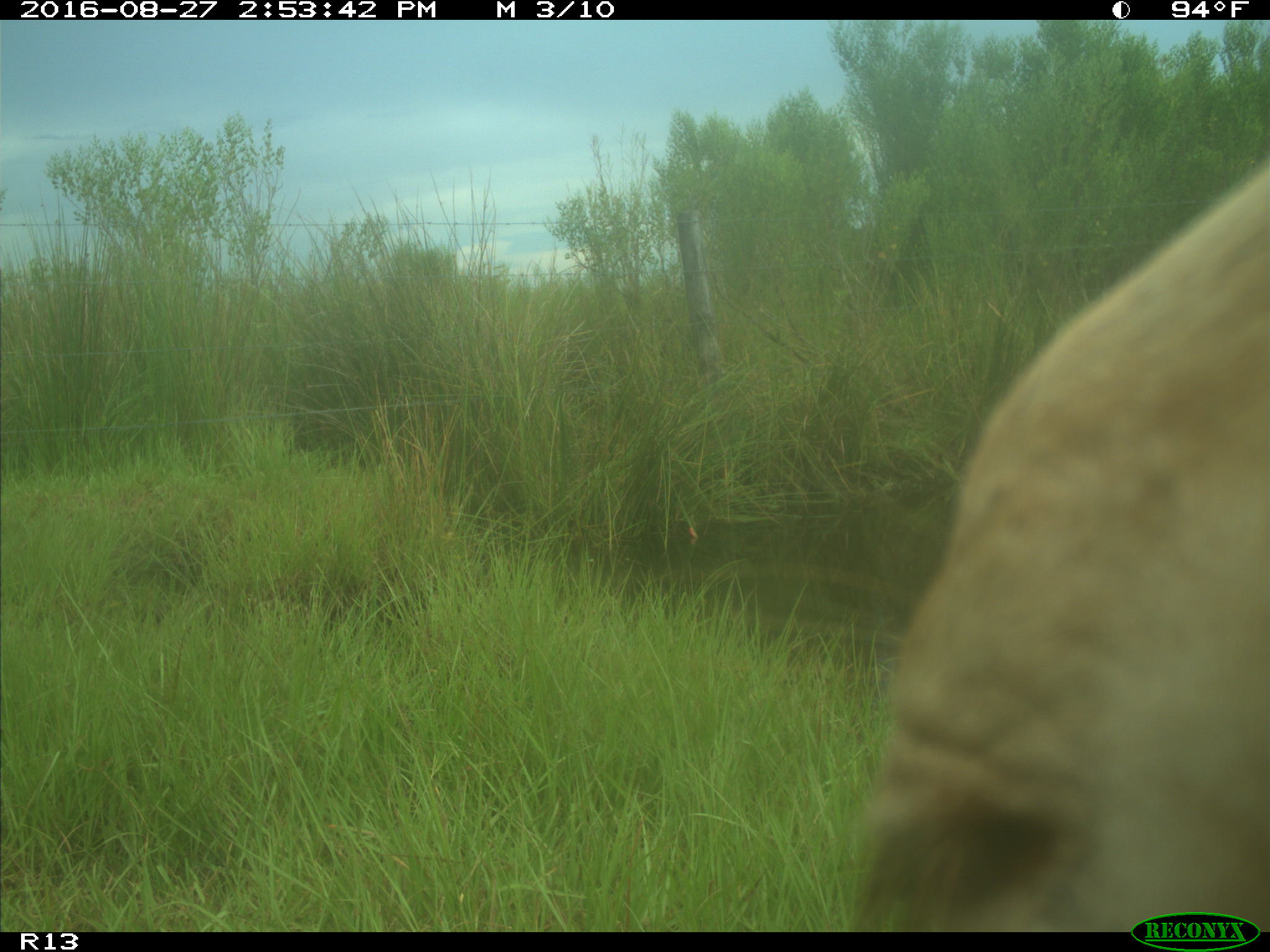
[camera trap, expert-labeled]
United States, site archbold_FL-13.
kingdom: Animalia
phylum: Chordata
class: Mammalia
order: Artiodactyla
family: Bovidae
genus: Bos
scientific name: Bos taurus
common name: domestic cow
Bos taurus (domestic cow).